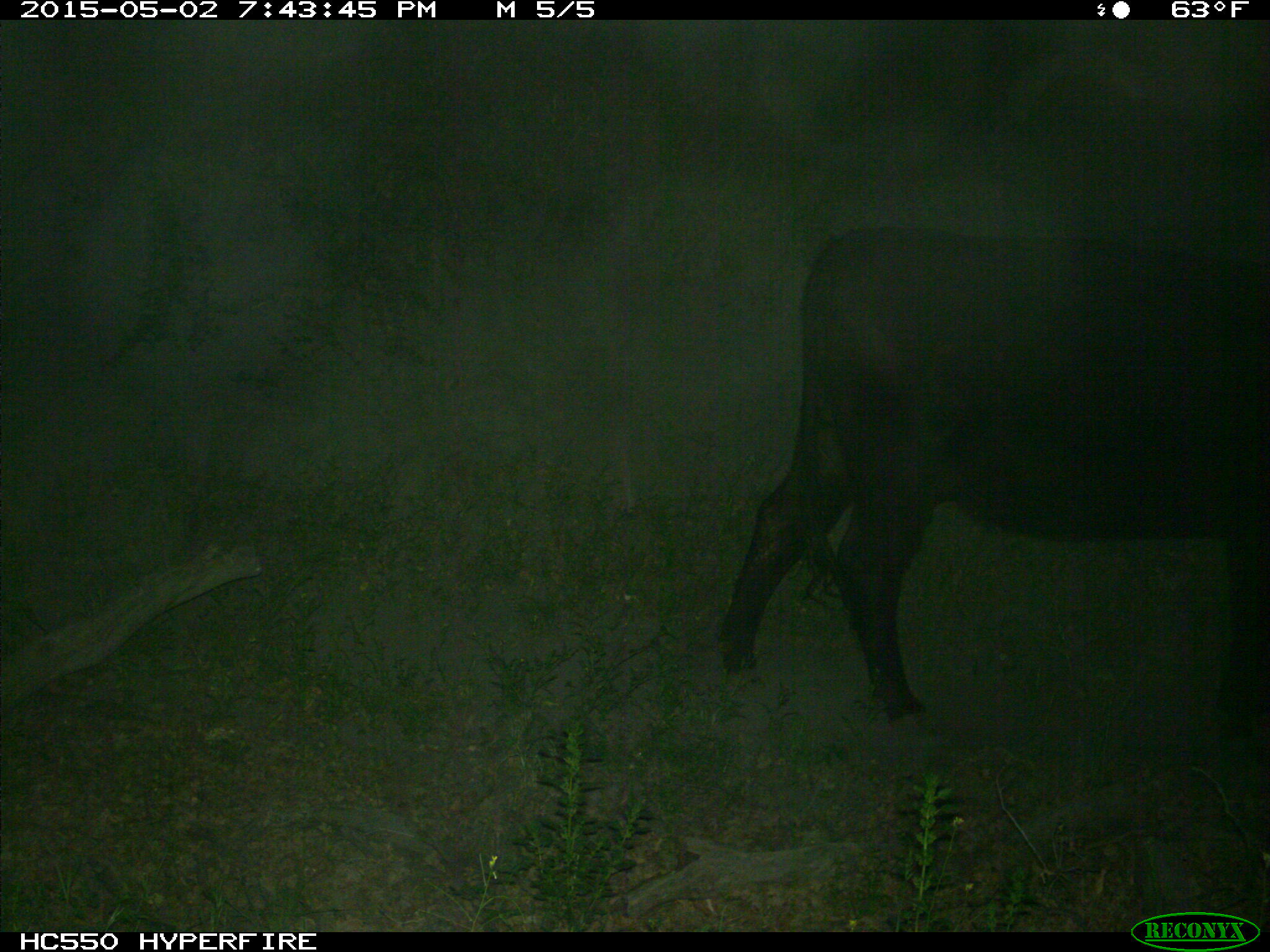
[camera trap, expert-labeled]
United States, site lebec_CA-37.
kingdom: Animalia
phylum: Chordata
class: Mammalia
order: Artiodactyla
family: Bovidae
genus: Bos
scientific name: Bos taurus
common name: domestic cow